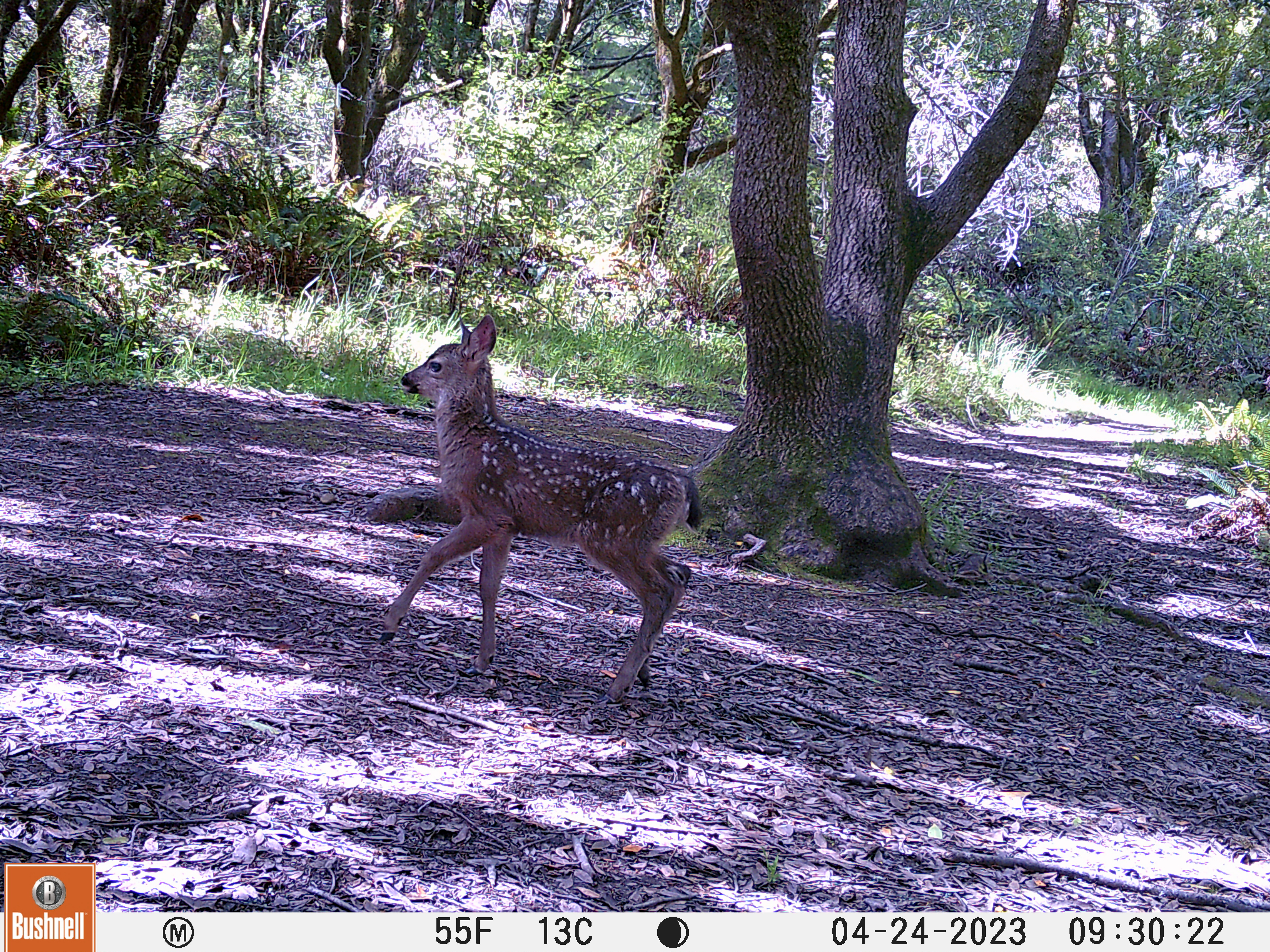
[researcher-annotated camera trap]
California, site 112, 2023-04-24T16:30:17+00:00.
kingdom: Animalia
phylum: Chordata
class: Mammalia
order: Artiodactyla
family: Cervidae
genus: Odocoileus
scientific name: Odocoileus hemionus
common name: mule deer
Mule deer (Odocoileus hemionus).